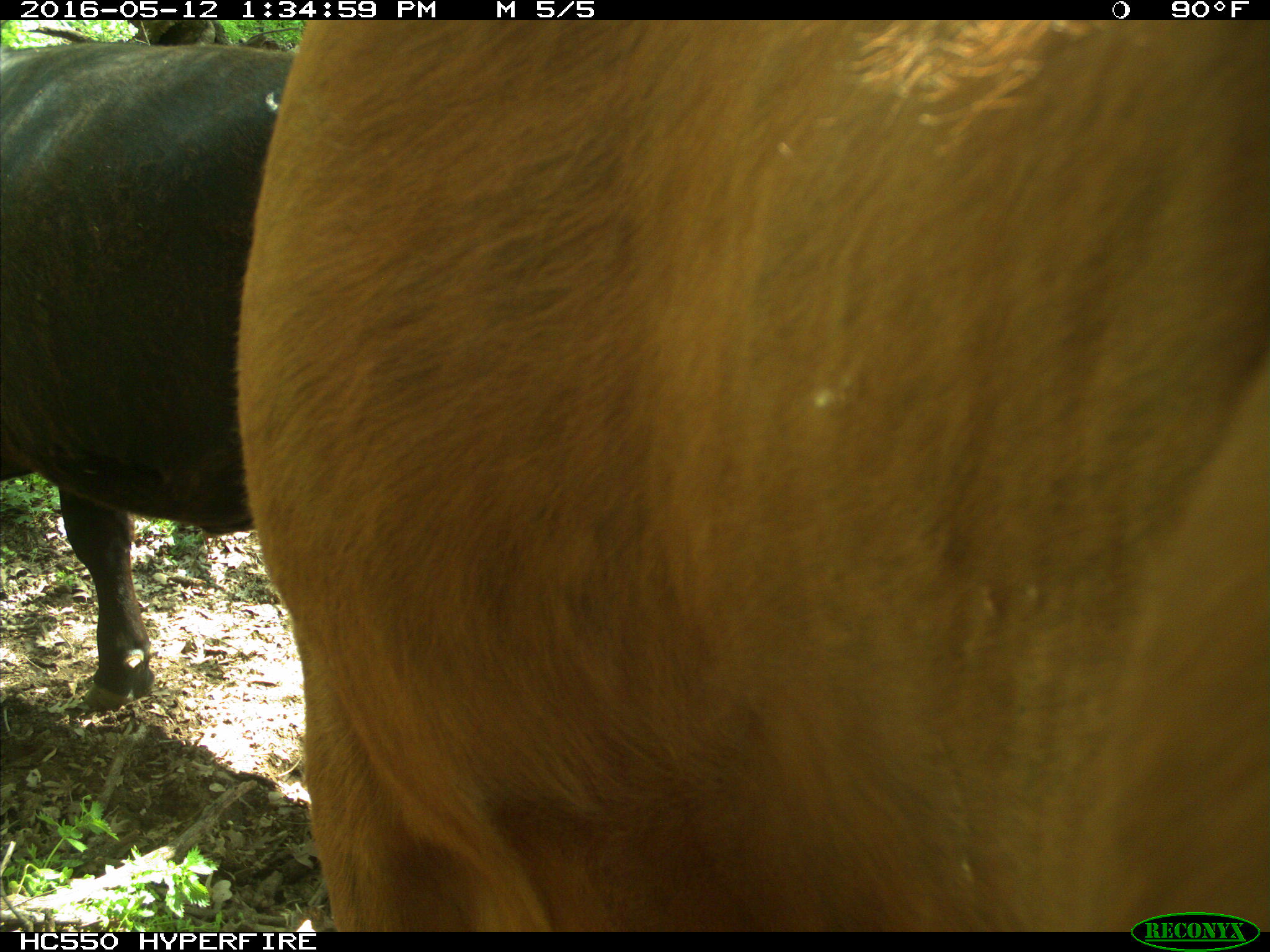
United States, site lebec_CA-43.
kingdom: Animalia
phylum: Chordata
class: Mammalia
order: Artiodactyla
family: Bovidae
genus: Bos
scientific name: Bos taurus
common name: domestic cow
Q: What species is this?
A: Bos taurus (domestic cow).